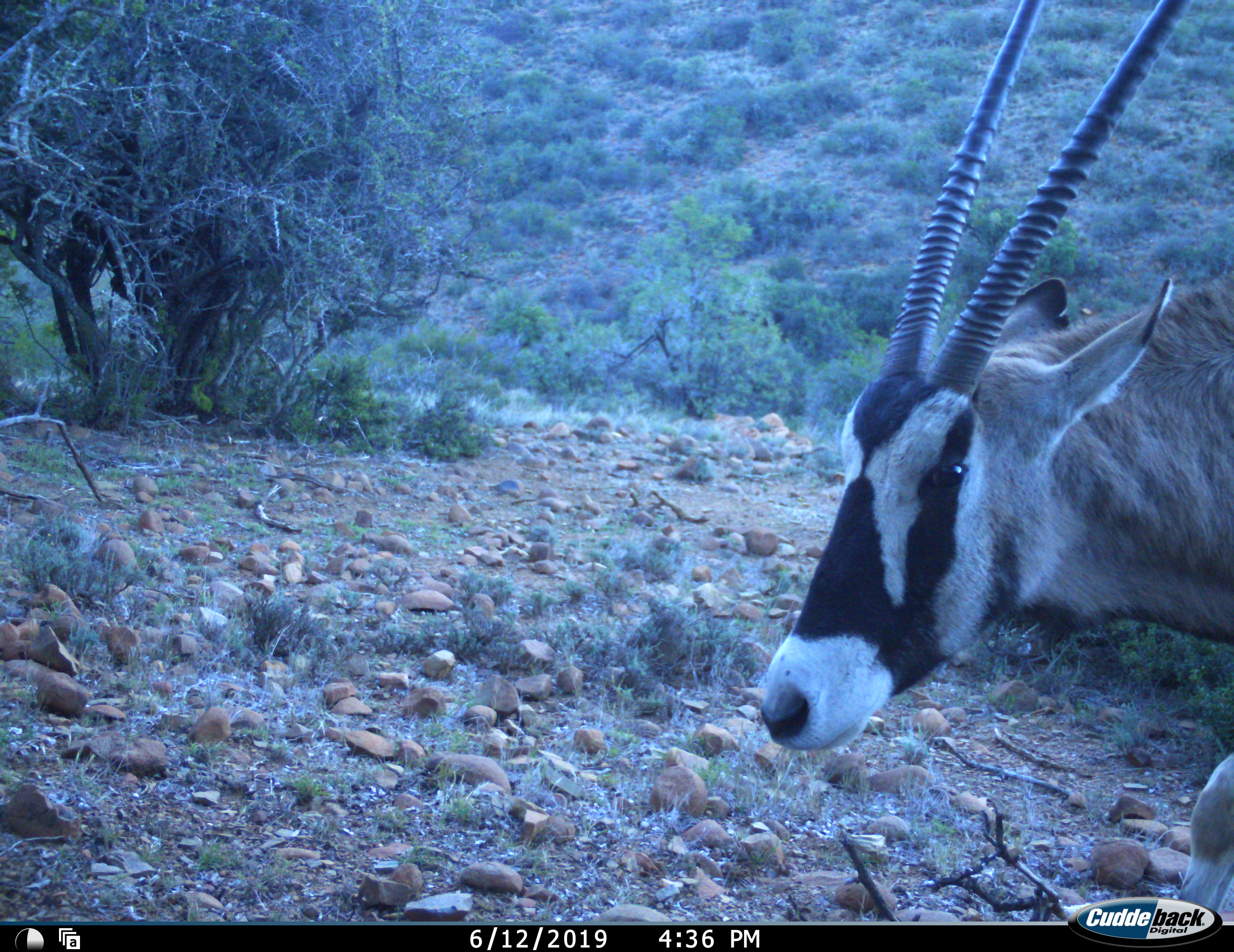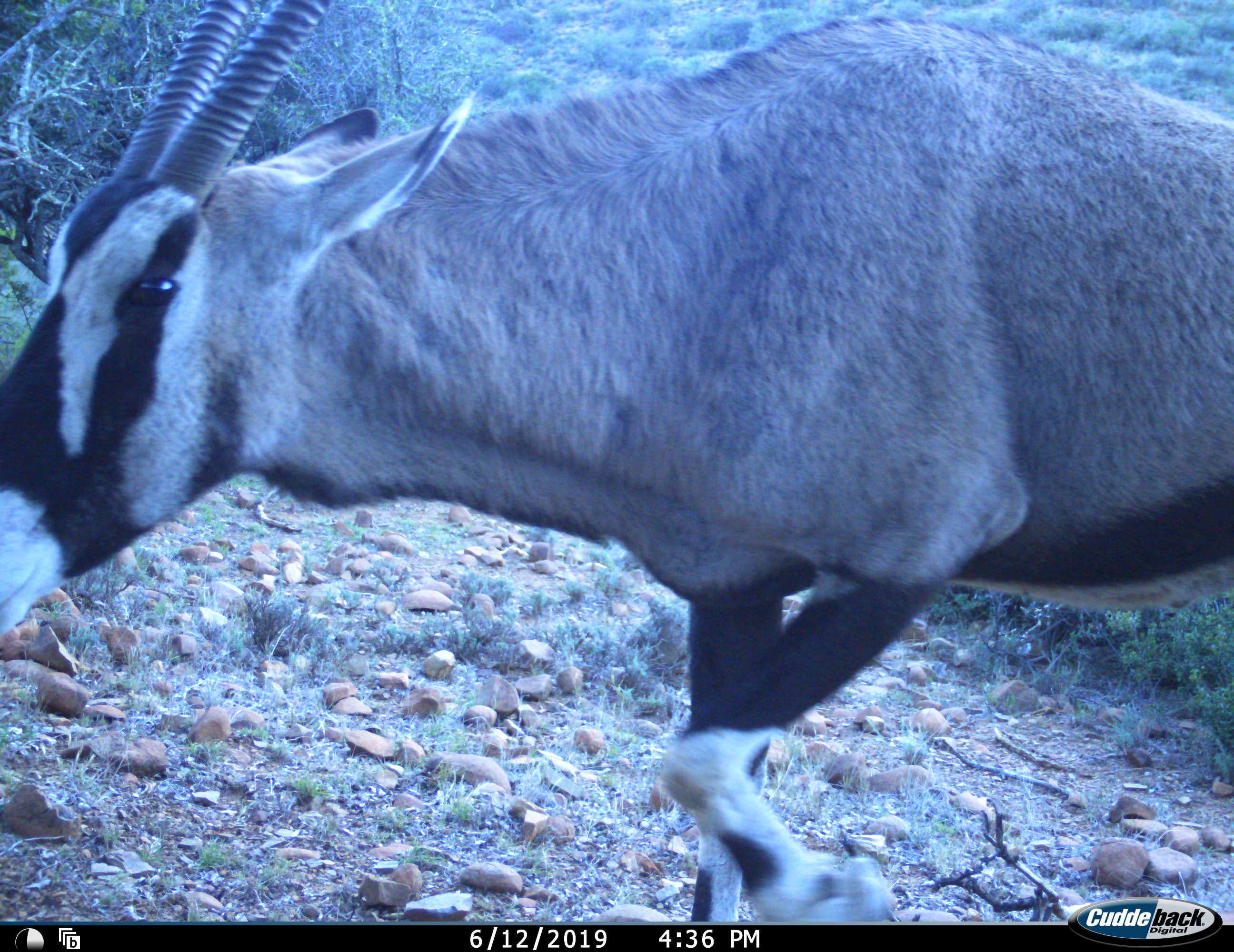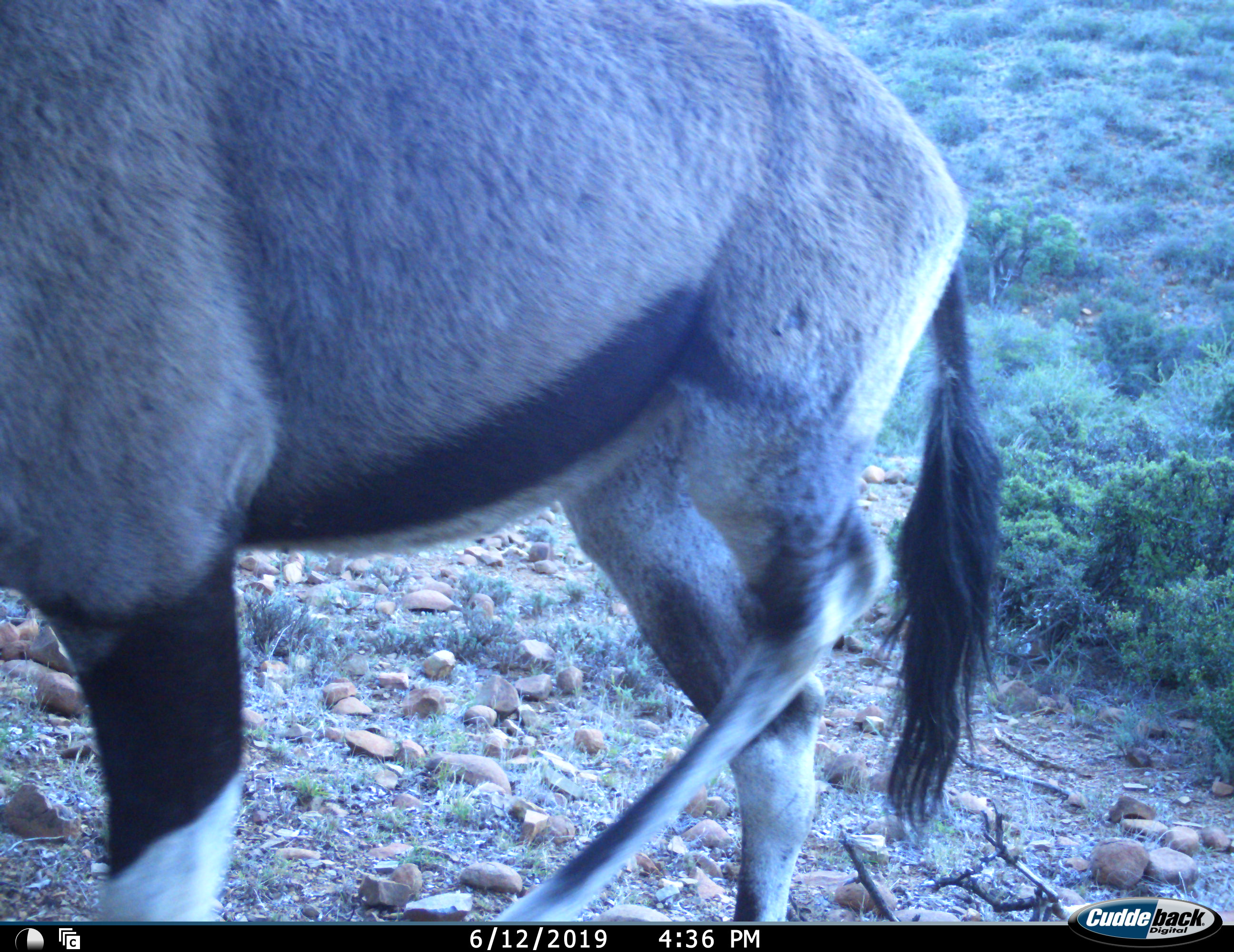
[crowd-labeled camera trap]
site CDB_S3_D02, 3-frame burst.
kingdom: Animalia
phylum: Chordata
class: Mammalia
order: Artiodactyla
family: Bovidae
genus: Oryx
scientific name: Oryx gazella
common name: gemsbok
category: oryx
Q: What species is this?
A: Oryx (gemsbok) (Oryx gazella).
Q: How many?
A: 1.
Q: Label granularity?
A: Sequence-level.